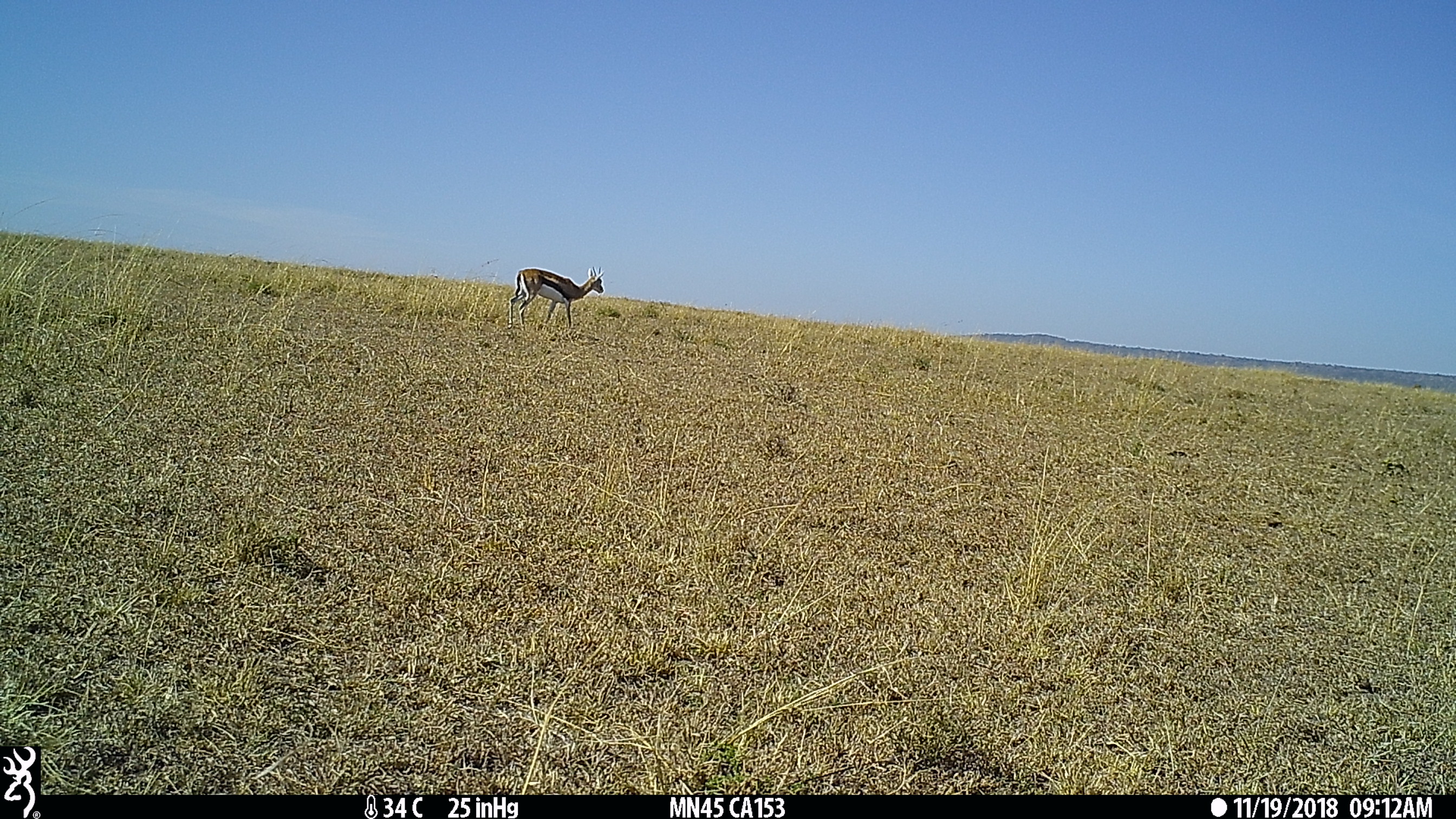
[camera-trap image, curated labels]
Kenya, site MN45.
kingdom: Animalia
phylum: Chordata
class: Mammalia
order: Artiodactyla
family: Bovidae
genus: Eudorcas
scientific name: Eudorcas thomsonii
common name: thomon's gazelle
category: gazelle thomsons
Gazelle thomsons (thomon's gazelle) (Eudorcas thomsonii).